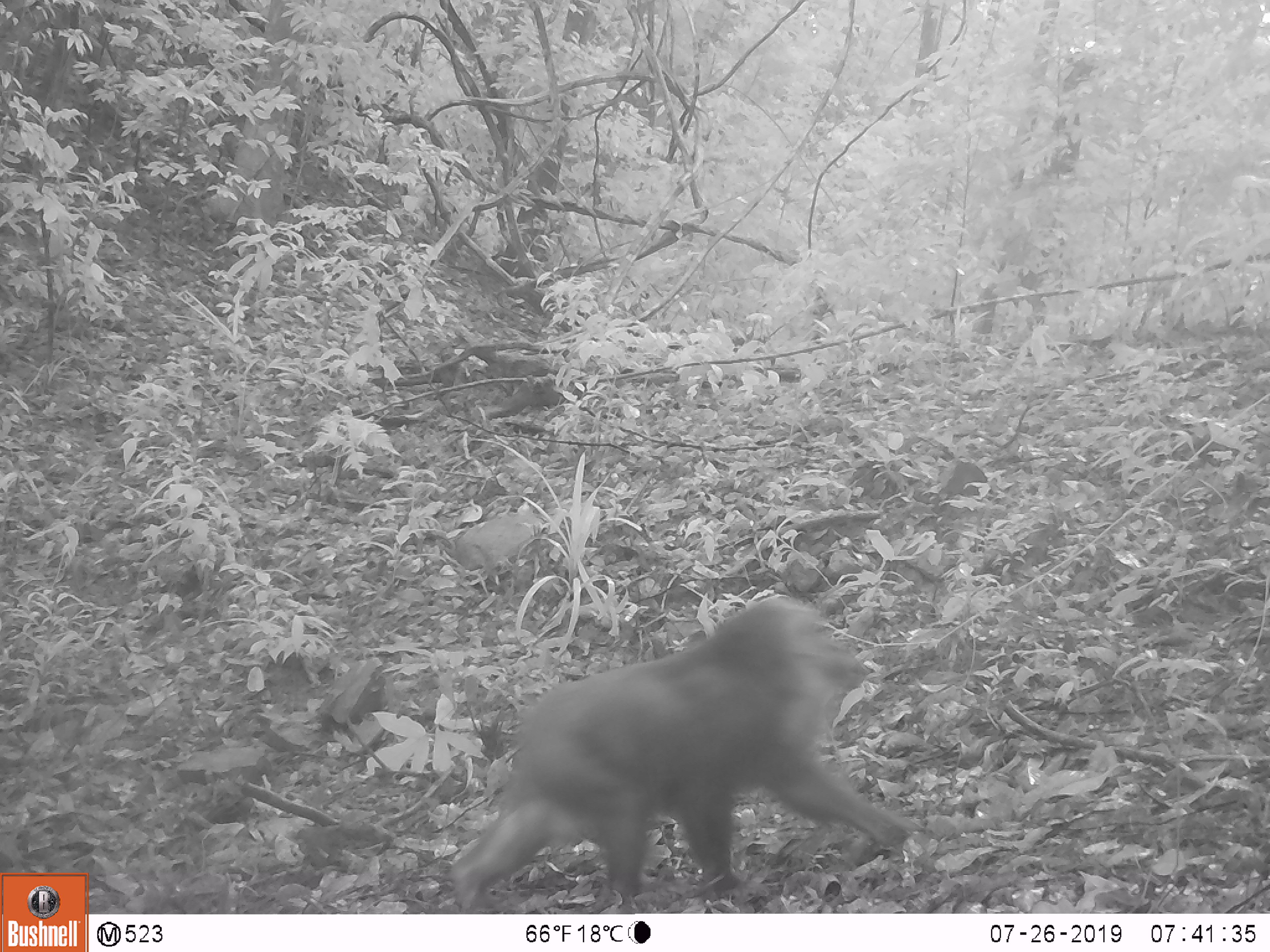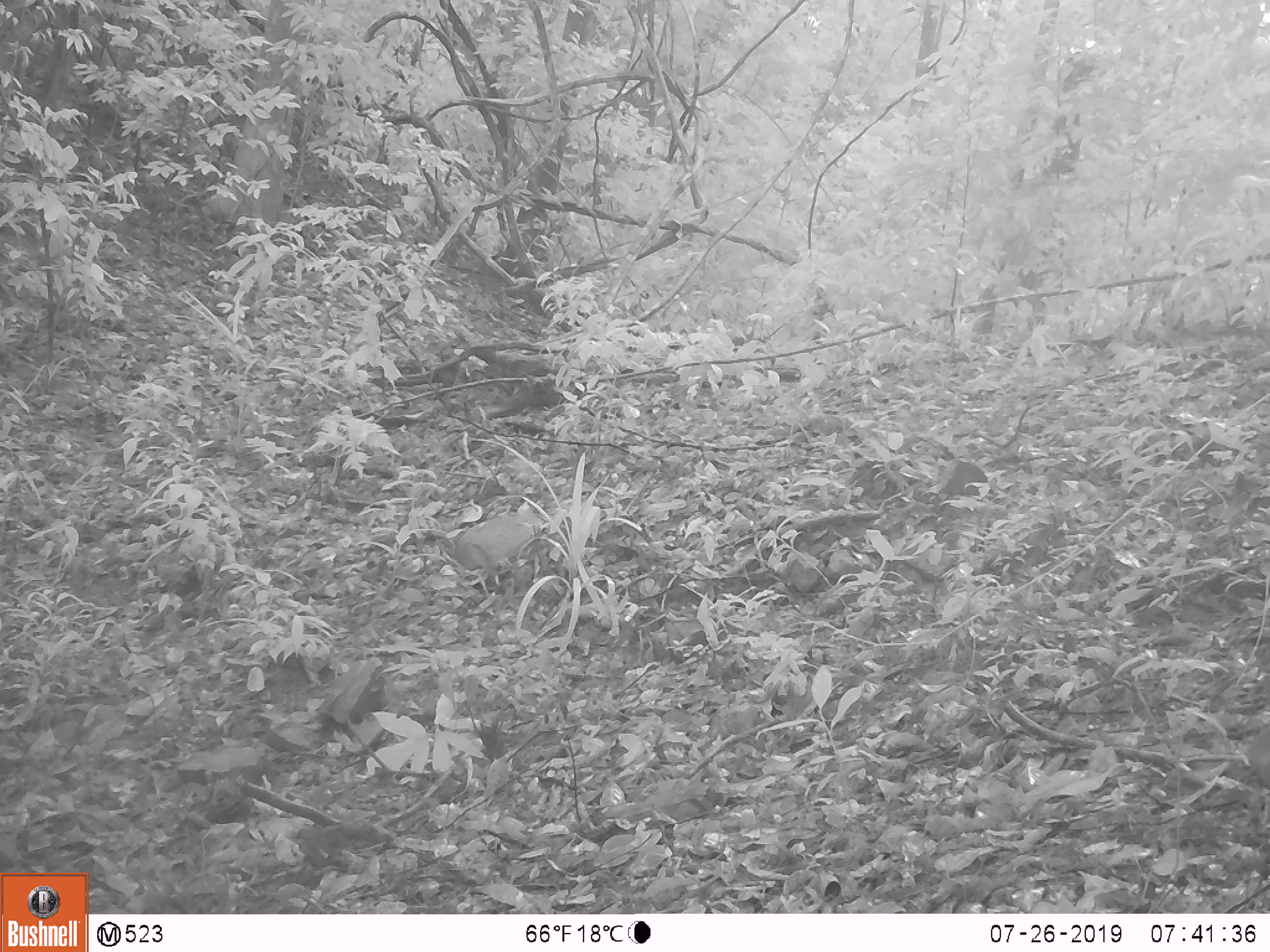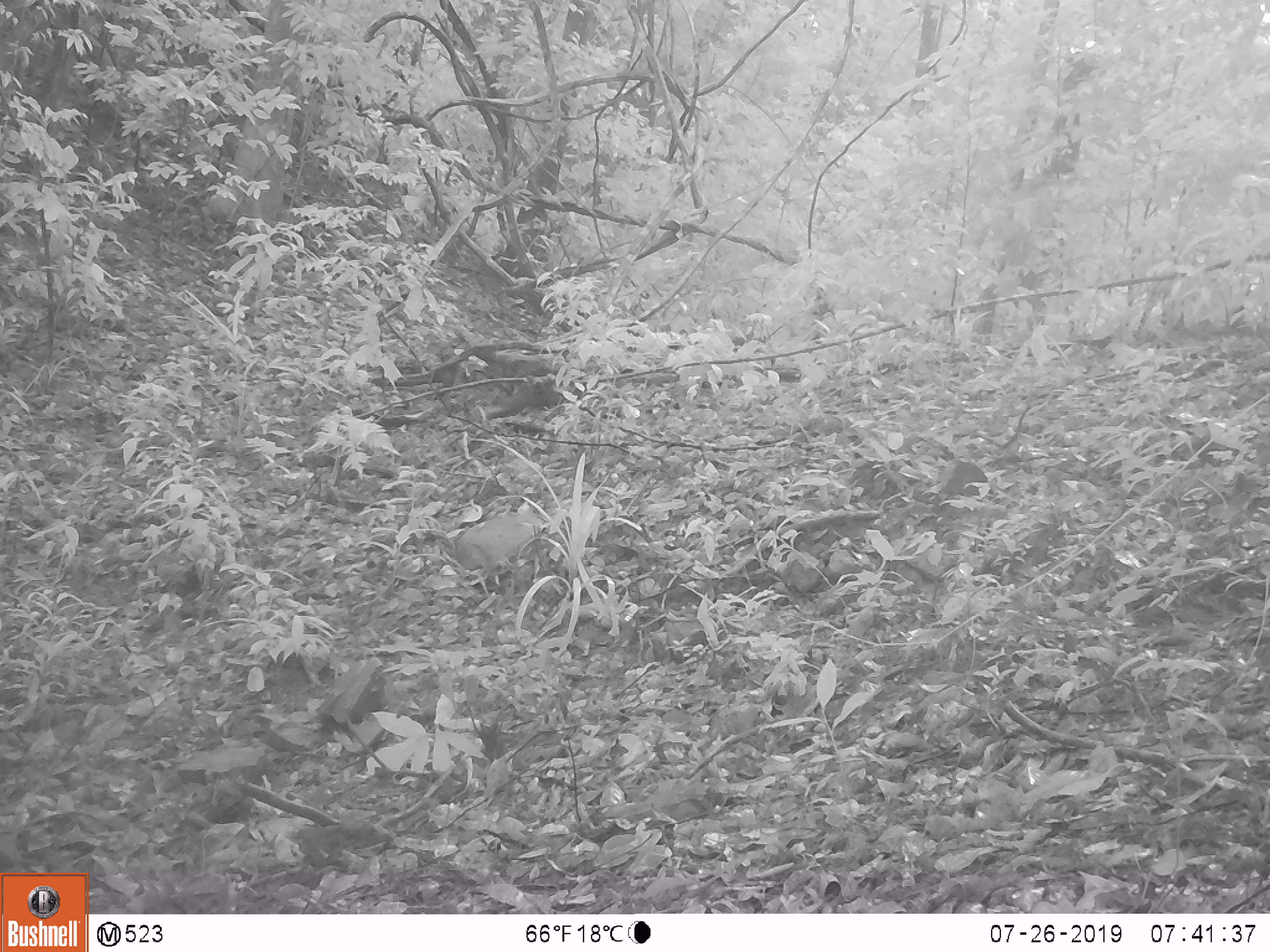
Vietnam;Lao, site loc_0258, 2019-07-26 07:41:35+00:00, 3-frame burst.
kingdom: Animalia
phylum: Chordata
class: Mammalia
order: Primates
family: Cercopithecidae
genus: Macaca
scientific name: Macaca arctoides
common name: stump-tailed macaque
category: stump tailed macaque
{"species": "stump tailed macaque (stump-tailed macaque) (Macaca arctoides)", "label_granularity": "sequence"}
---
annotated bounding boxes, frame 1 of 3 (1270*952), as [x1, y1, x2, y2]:
stump tailed macaque: [450, 596, 911, 913]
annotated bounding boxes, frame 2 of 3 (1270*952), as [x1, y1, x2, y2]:
stump tailed macaque: [1246, 726, 1270, 789]